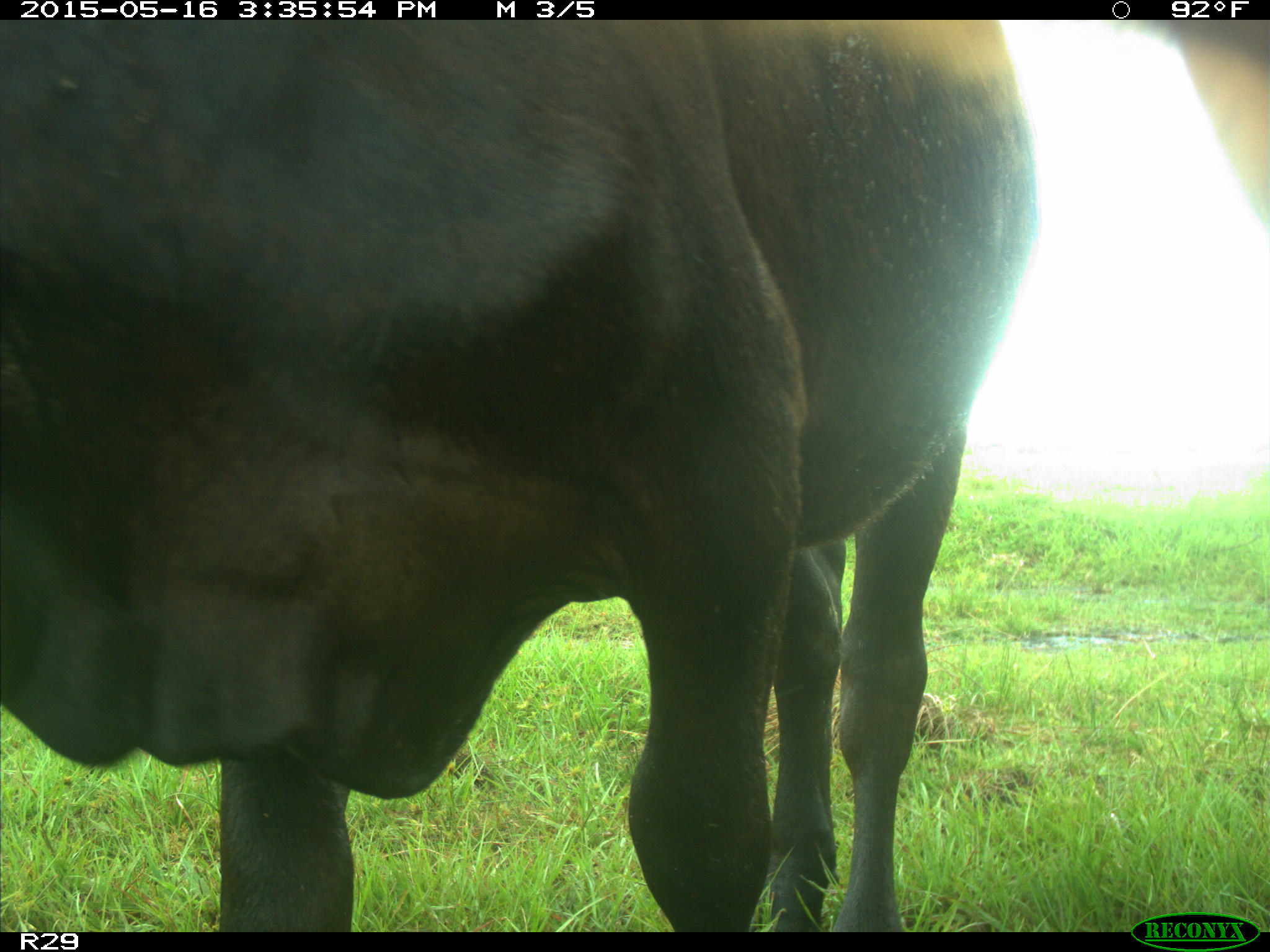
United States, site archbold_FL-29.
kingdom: Animalia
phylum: Chordata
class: Mammalia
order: Artiodactyla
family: Bovidae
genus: Bos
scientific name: Bos taurus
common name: domestic cow